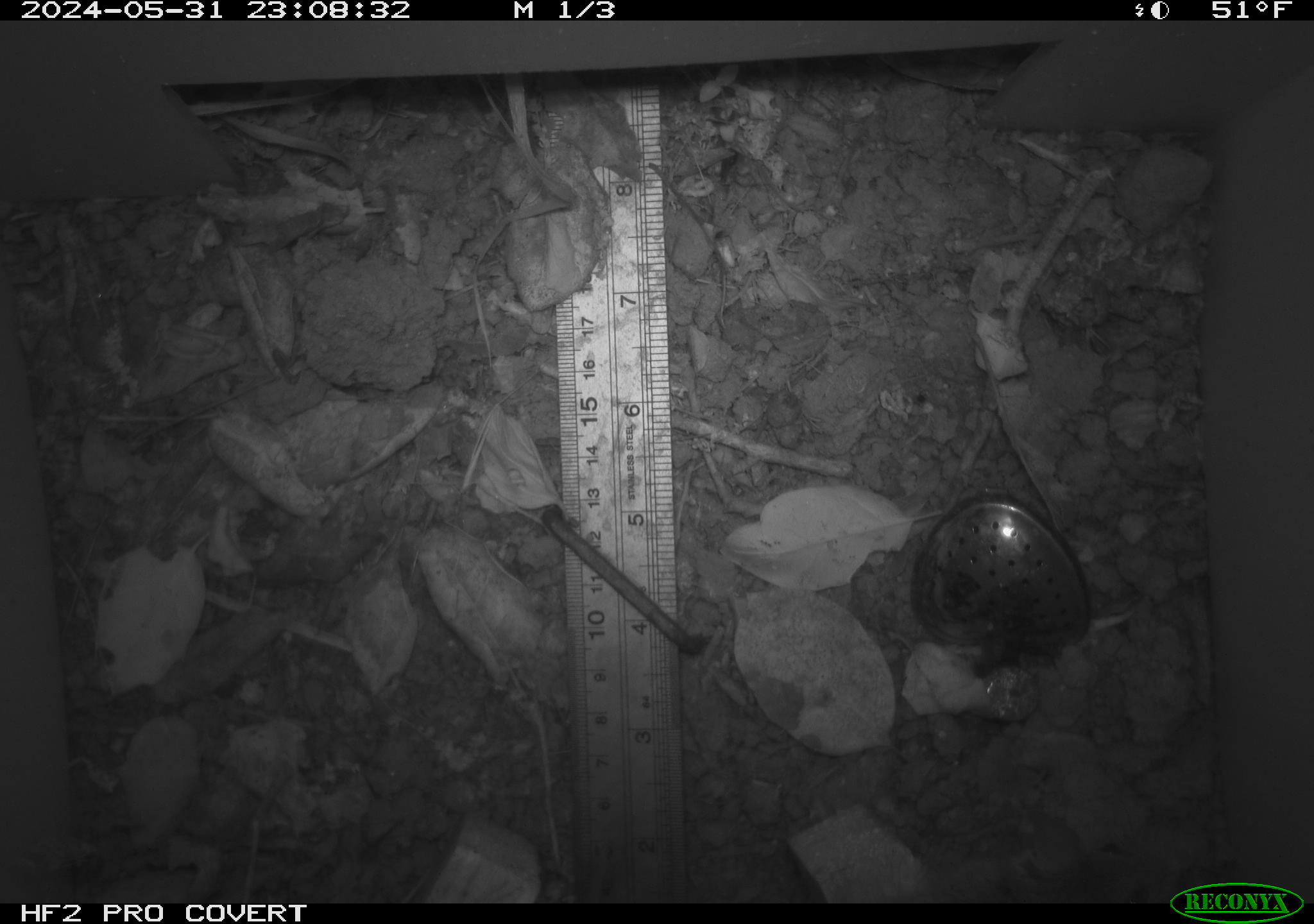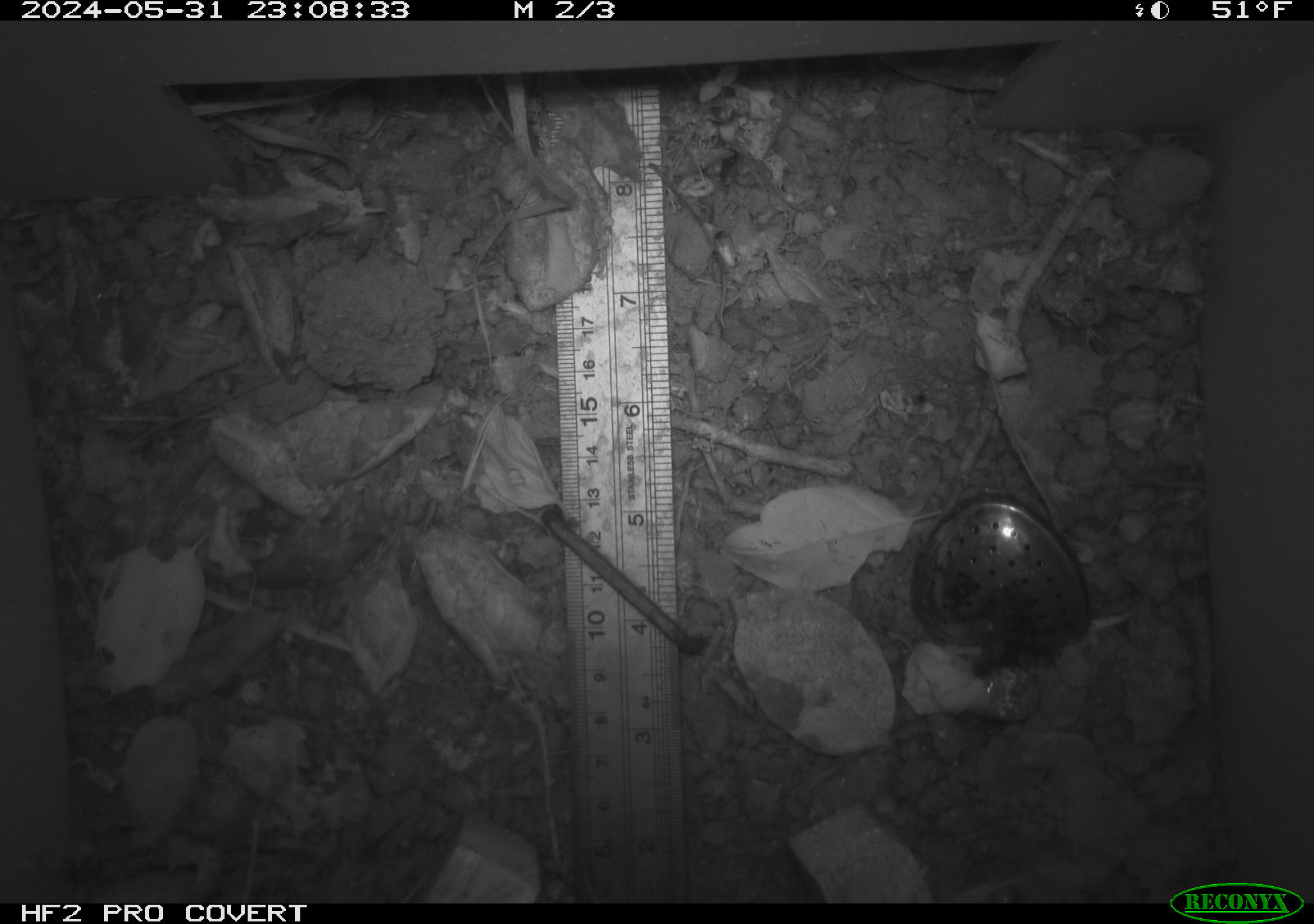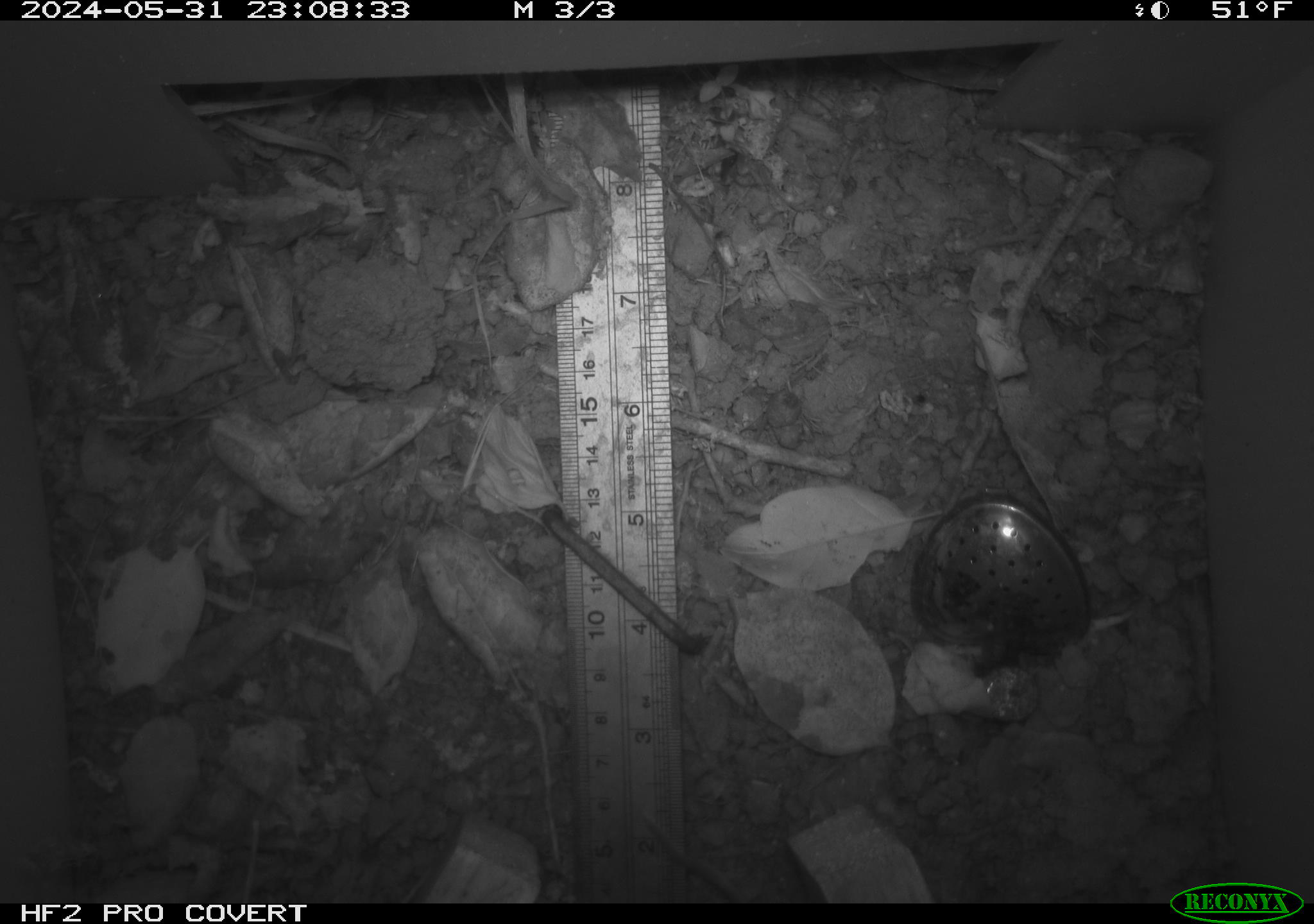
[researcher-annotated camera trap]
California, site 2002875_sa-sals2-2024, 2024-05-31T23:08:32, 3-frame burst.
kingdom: Animalia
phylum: Chordata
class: Mammalia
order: Rodentia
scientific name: Rodentia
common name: mouse species